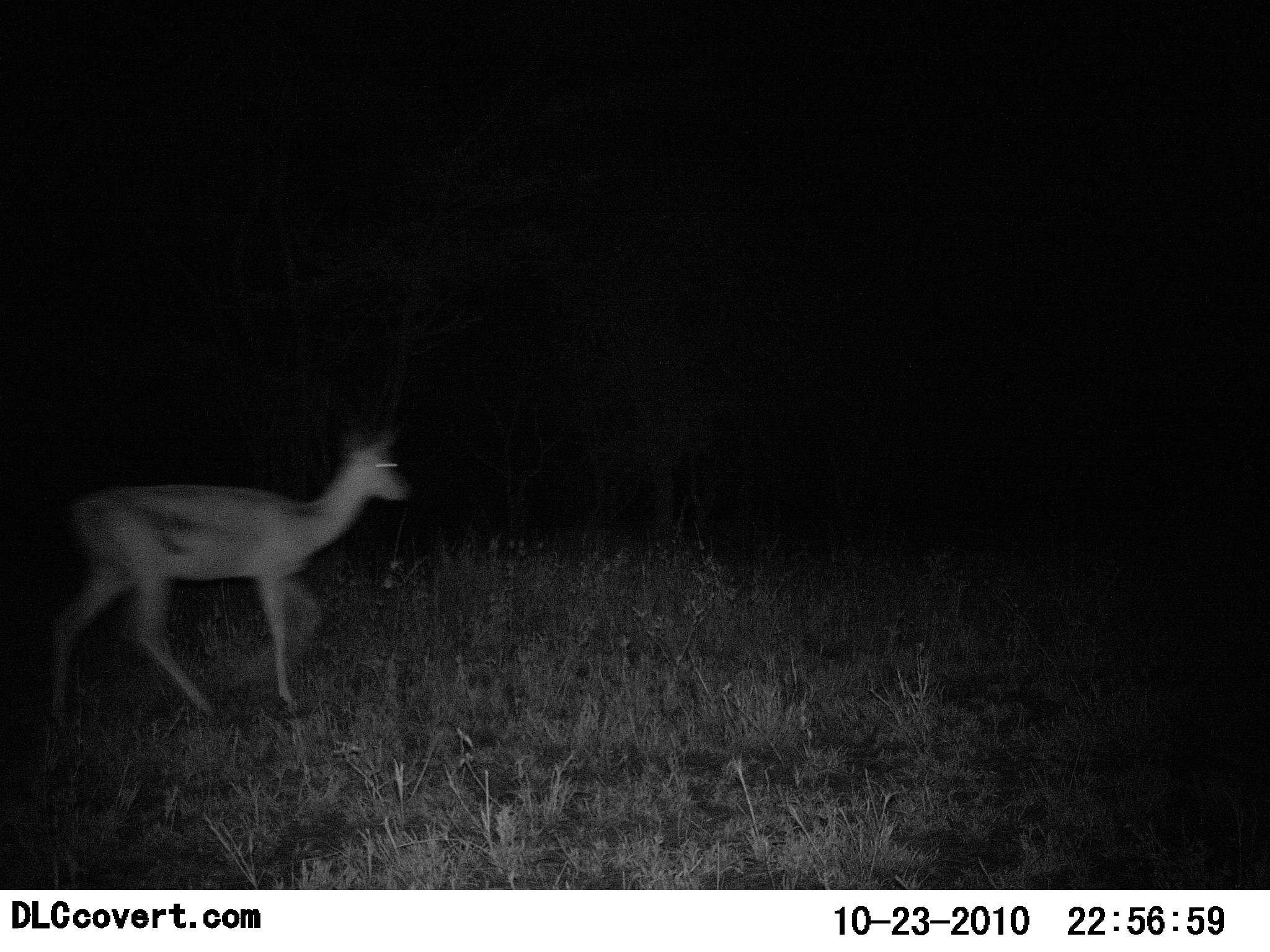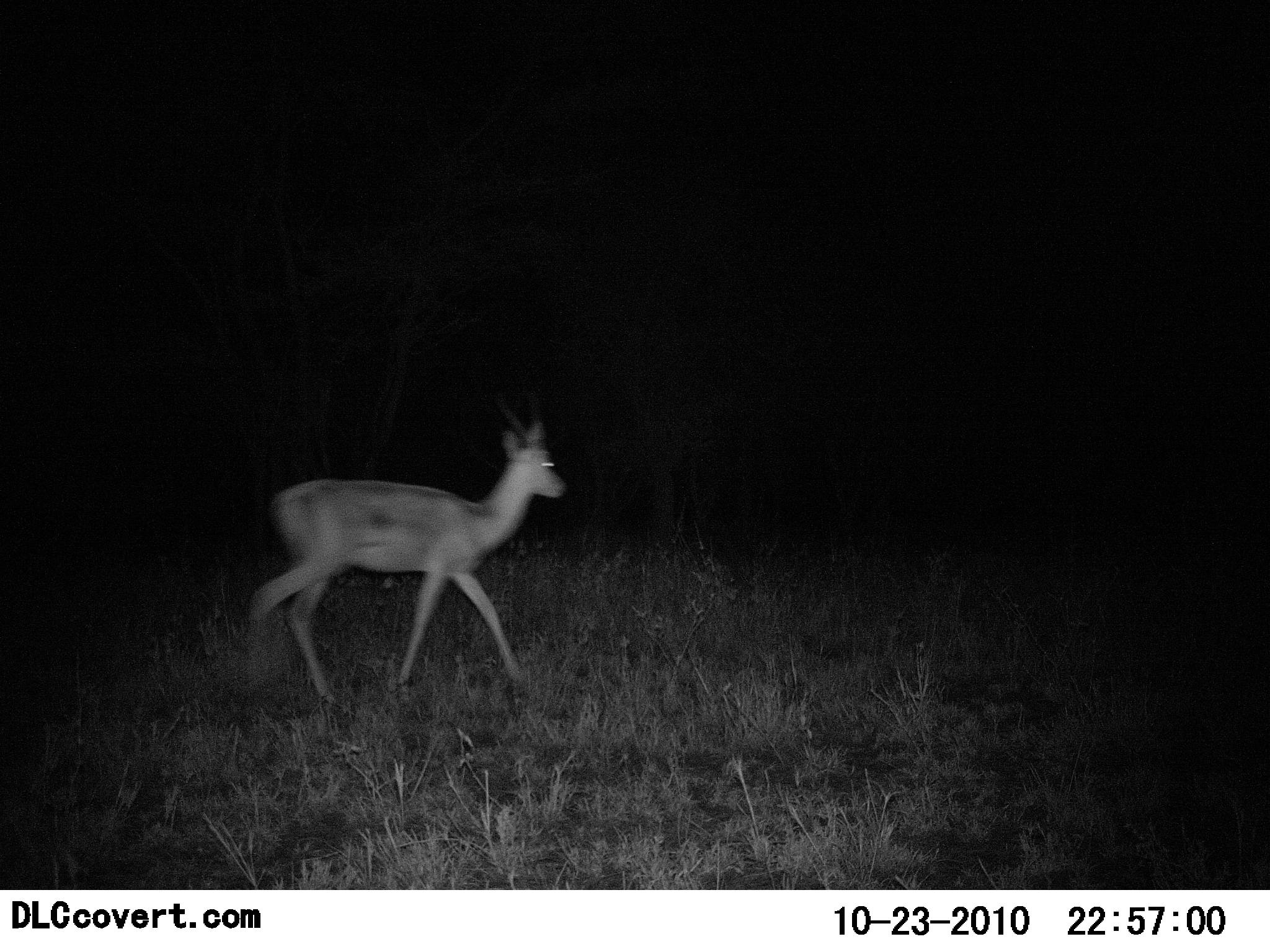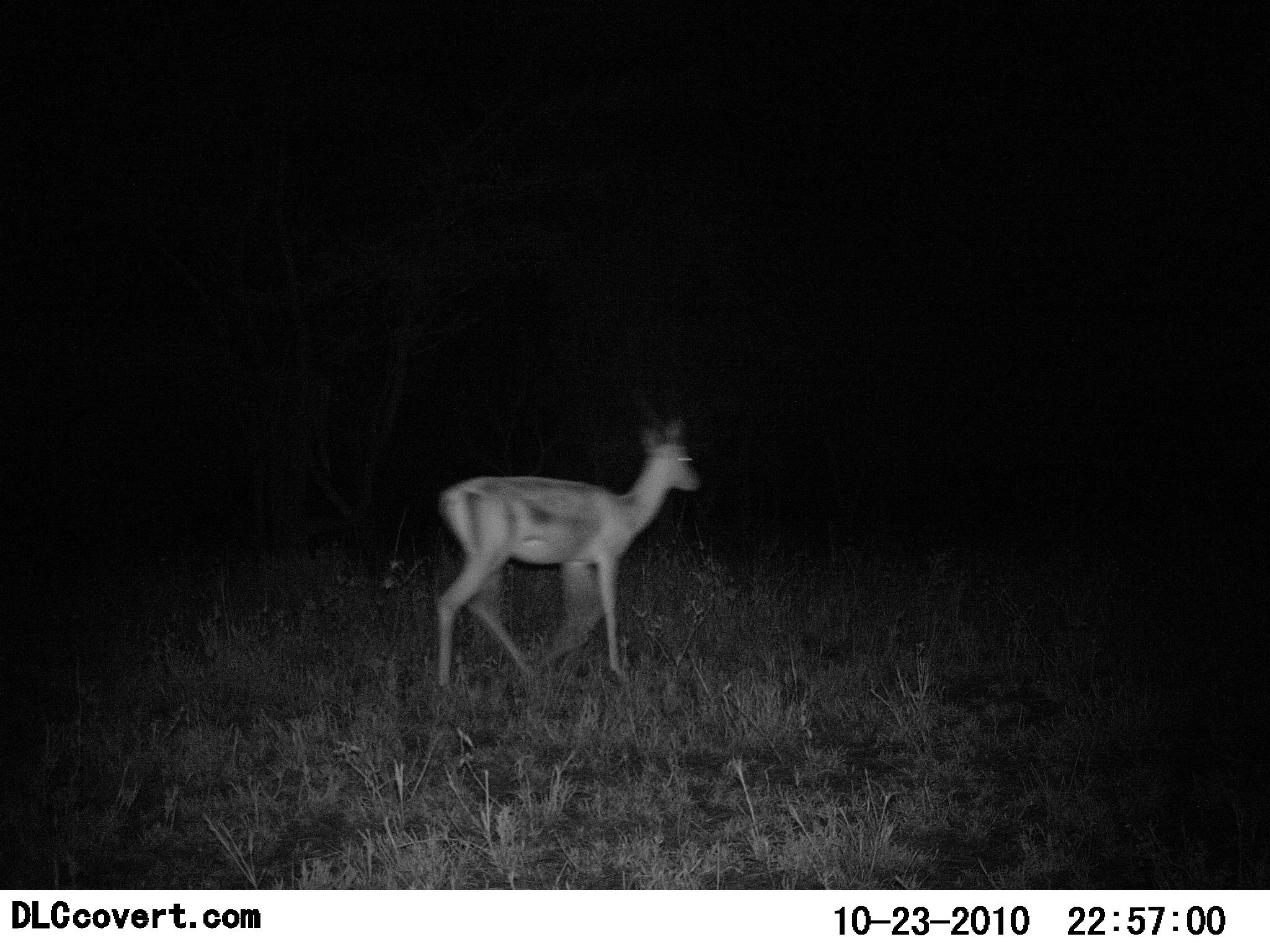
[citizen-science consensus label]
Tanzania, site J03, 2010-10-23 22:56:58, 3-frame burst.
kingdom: Animalia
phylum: Chordata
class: Mammalia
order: Artiodactyla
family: Bovidae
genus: Nanger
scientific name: Nanger granti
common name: grant's gazelle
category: gazellegrants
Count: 1.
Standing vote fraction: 0%.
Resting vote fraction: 0%.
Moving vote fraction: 100%.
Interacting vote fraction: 0%.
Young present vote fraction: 0%.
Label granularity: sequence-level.